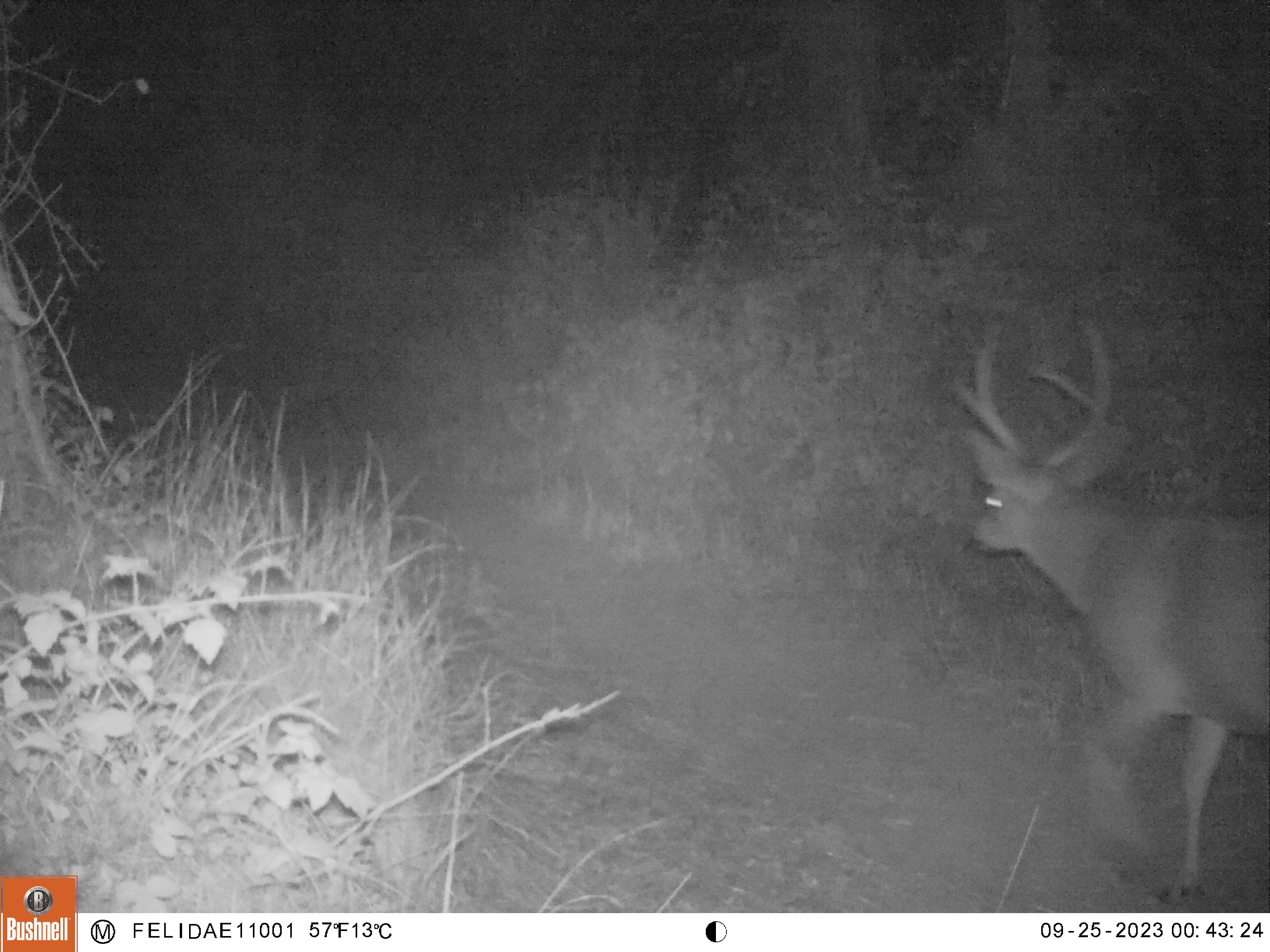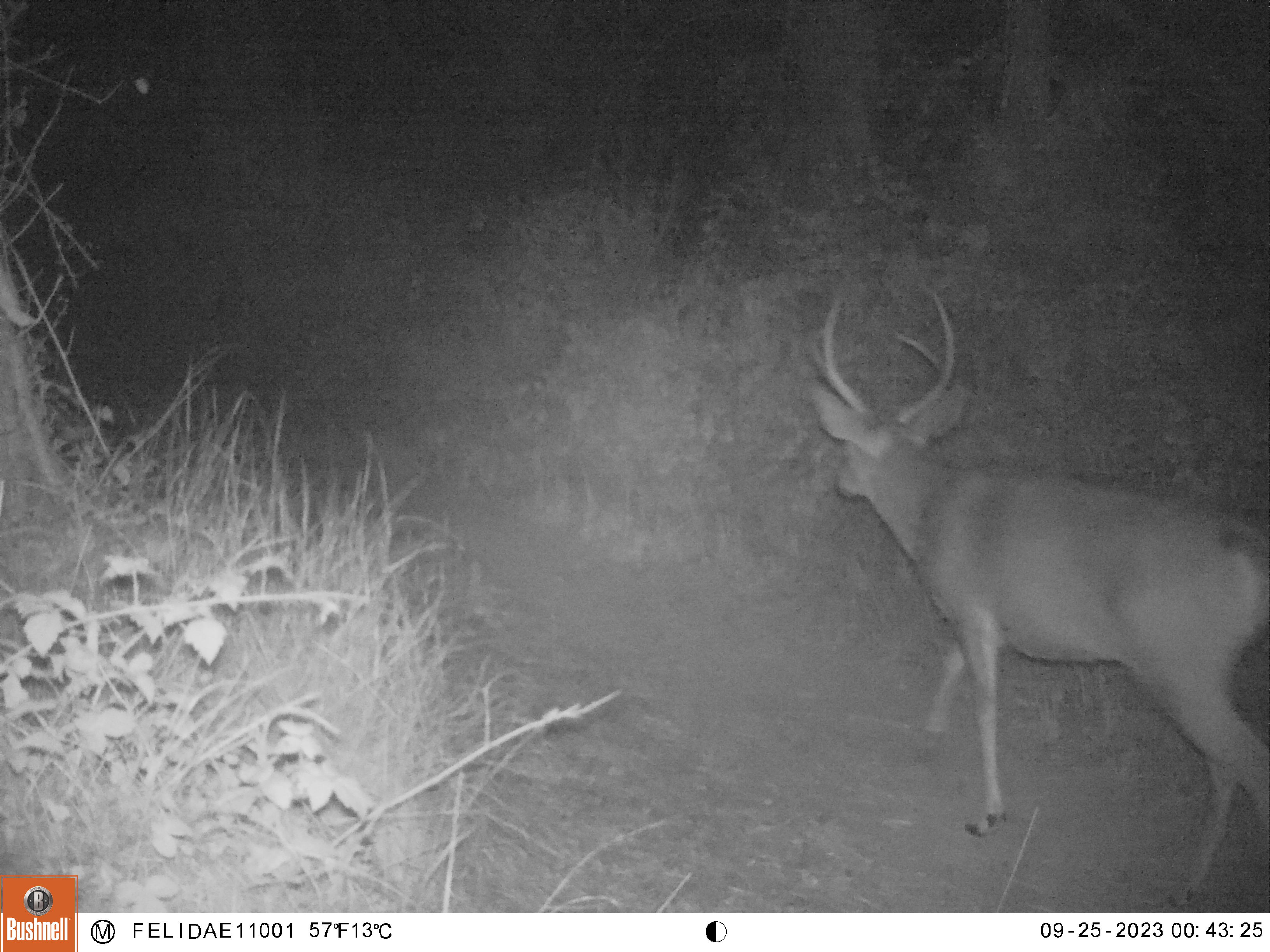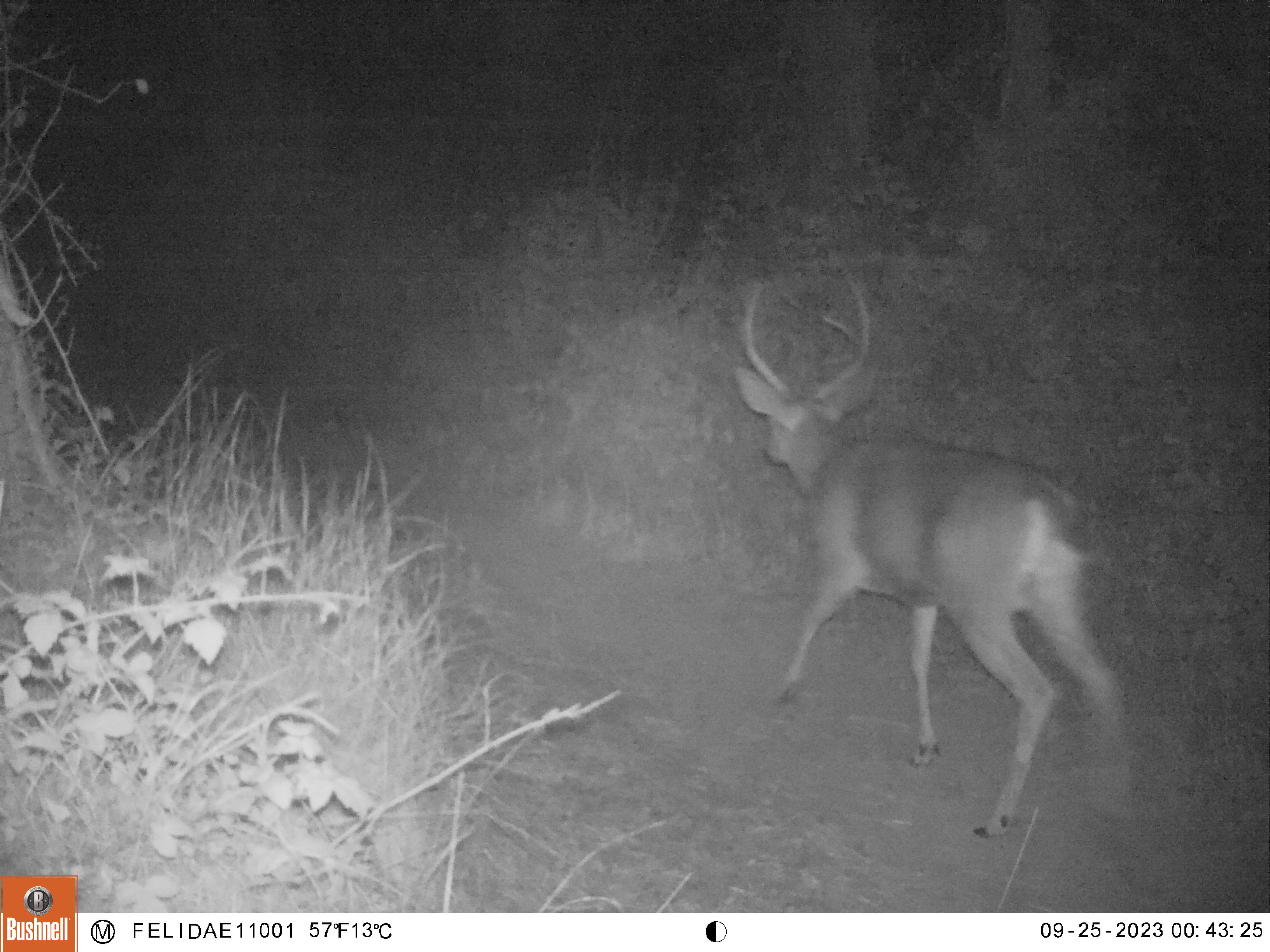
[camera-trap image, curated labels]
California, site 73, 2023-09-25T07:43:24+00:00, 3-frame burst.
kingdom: Animalia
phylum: Chordata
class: Mammalia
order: Artiodactyla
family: Cervidae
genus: Odocoileus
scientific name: Odocoileus hemionus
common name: mule deer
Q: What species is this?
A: Mule deer (Odocoileus hemionus).